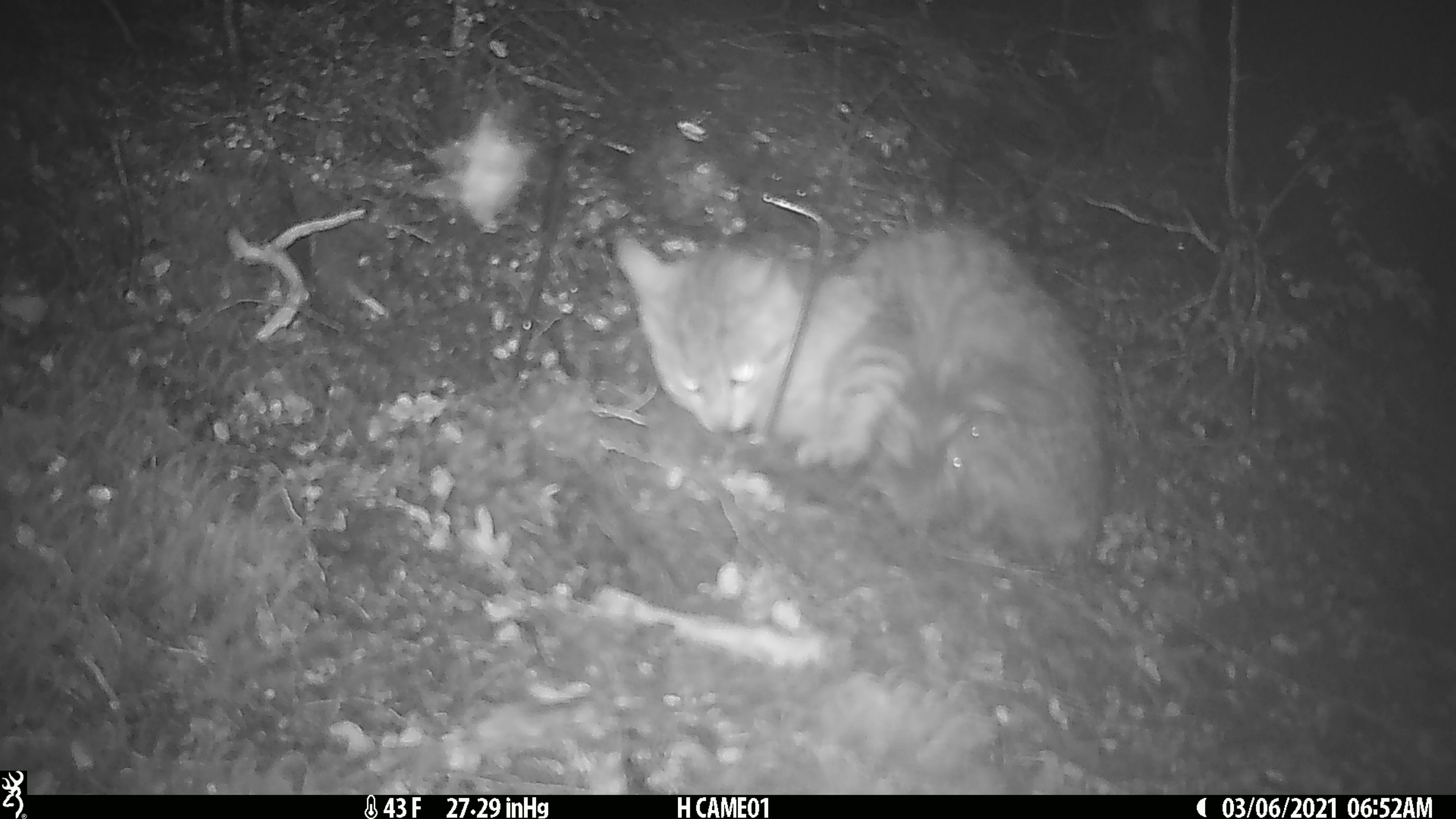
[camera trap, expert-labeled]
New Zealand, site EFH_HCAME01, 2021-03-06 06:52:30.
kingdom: Animalia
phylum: Chordata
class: Mammalia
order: Carnivora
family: Felidae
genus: Felis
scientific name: Felis catus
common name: domestic cat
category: cat